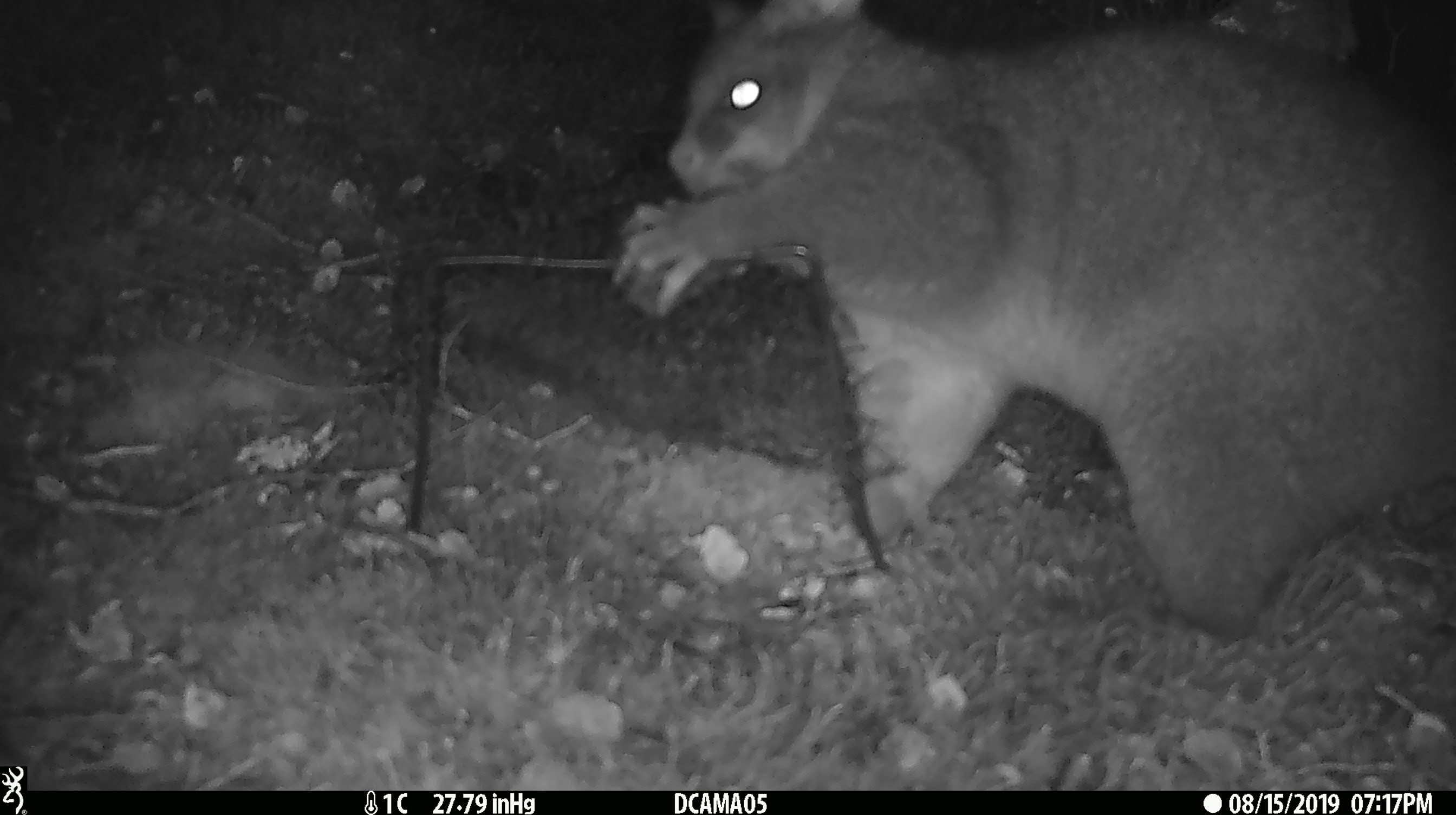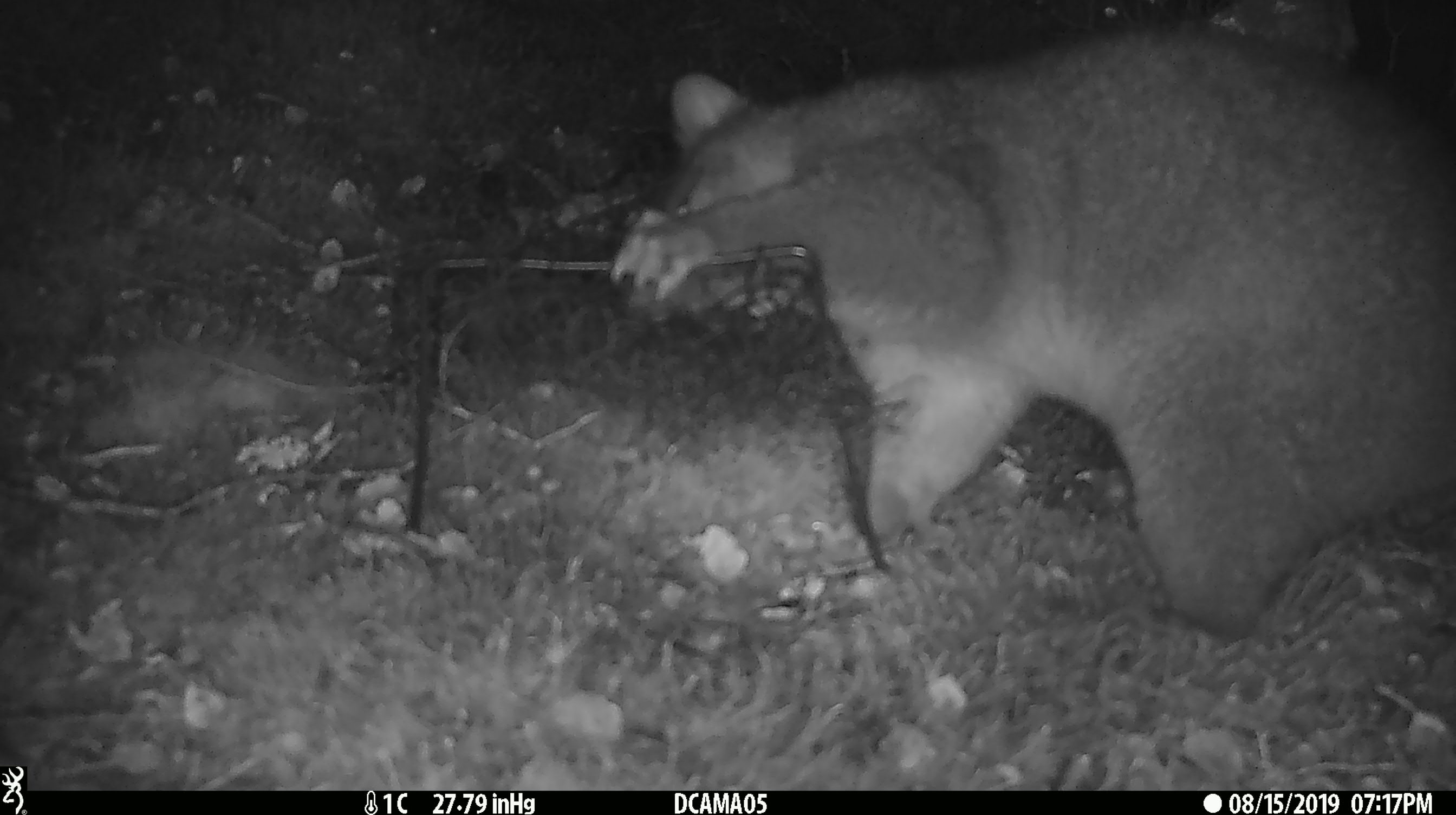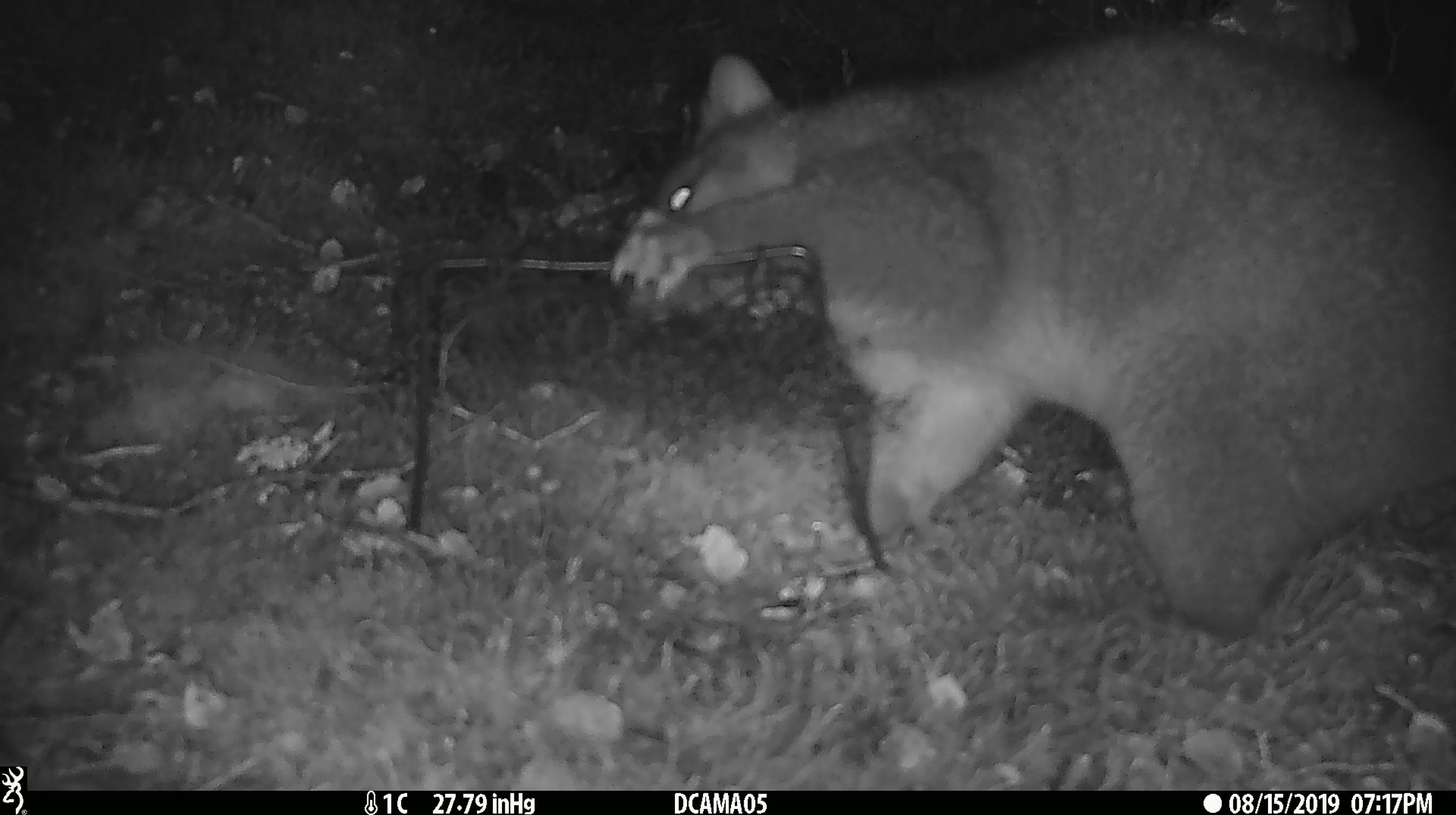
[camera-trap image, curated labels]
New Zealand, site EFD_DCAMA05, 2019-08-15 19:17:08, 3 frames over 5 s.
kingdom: Animalia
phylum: Chordata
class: Mammalia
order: Diprotodontia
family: Phalangeridae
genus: Trichosurus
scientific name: Trichosurus vulpecula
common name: common brushtail possum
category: possum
Possum (common brushtail possum) (Trichosurus vulpecula).